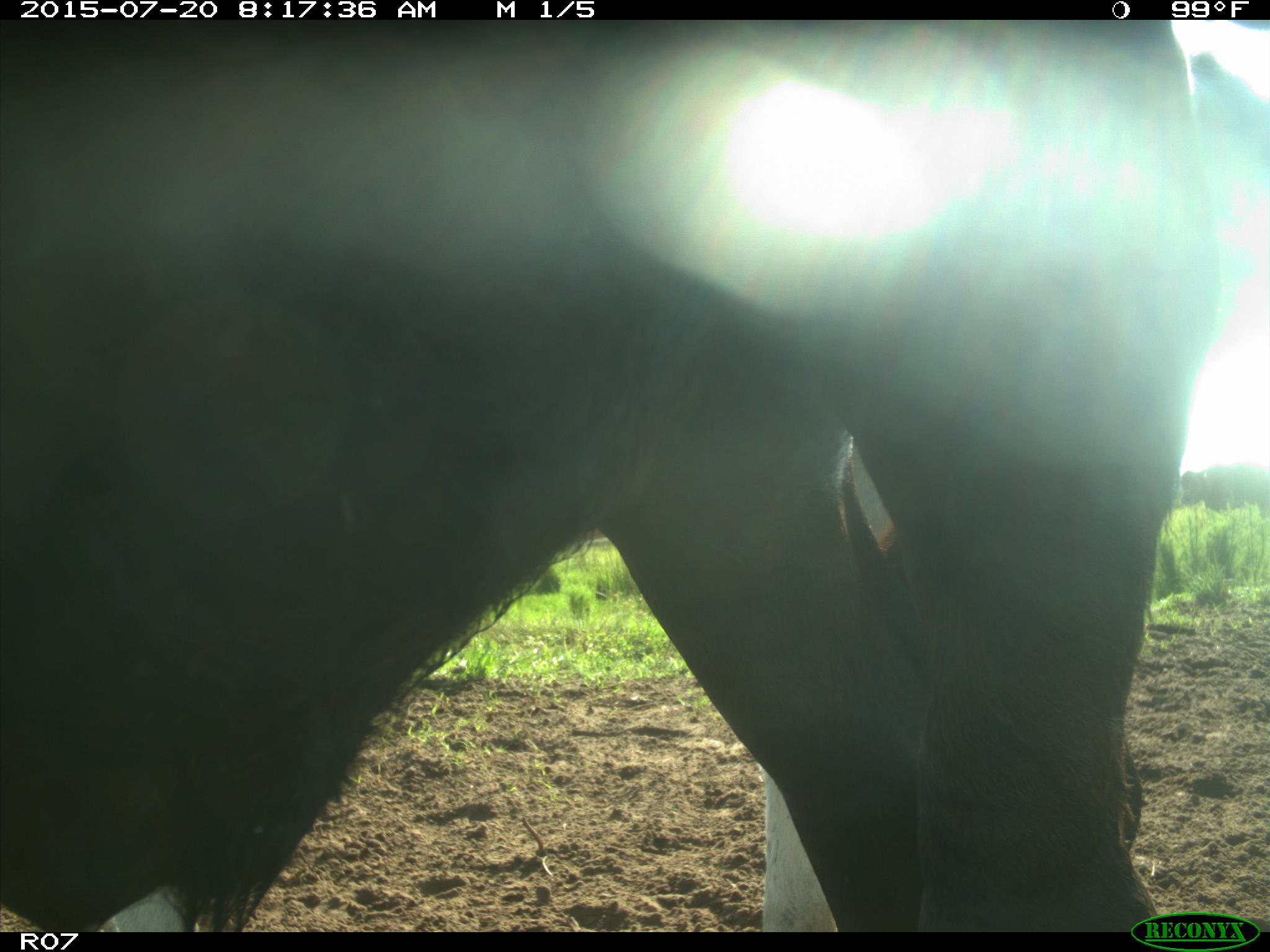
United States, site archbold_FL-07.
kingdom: Animalia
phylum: Chordata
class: Mammalia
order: Artiodactyla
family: Bovidae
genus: Bos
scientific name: Bos taurus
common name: domestic cow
Bos taurus (domestic cow).